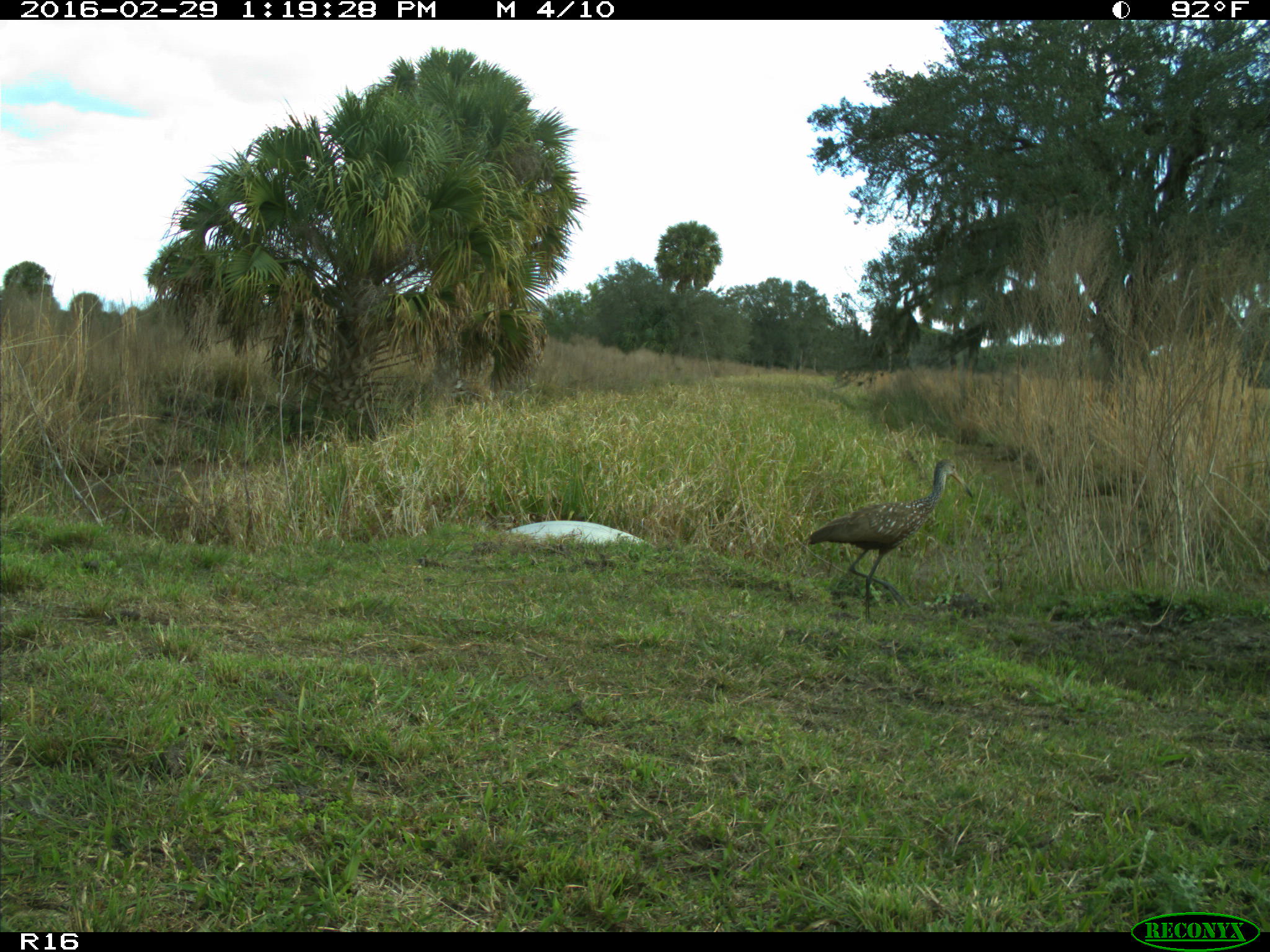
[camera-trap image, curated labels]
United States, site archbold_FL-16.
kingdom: Animalia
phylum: Chordata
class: Aves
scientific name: Aves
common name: birds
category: unidentified bird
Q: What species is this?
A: Unidentified bird (birds) (Aves).